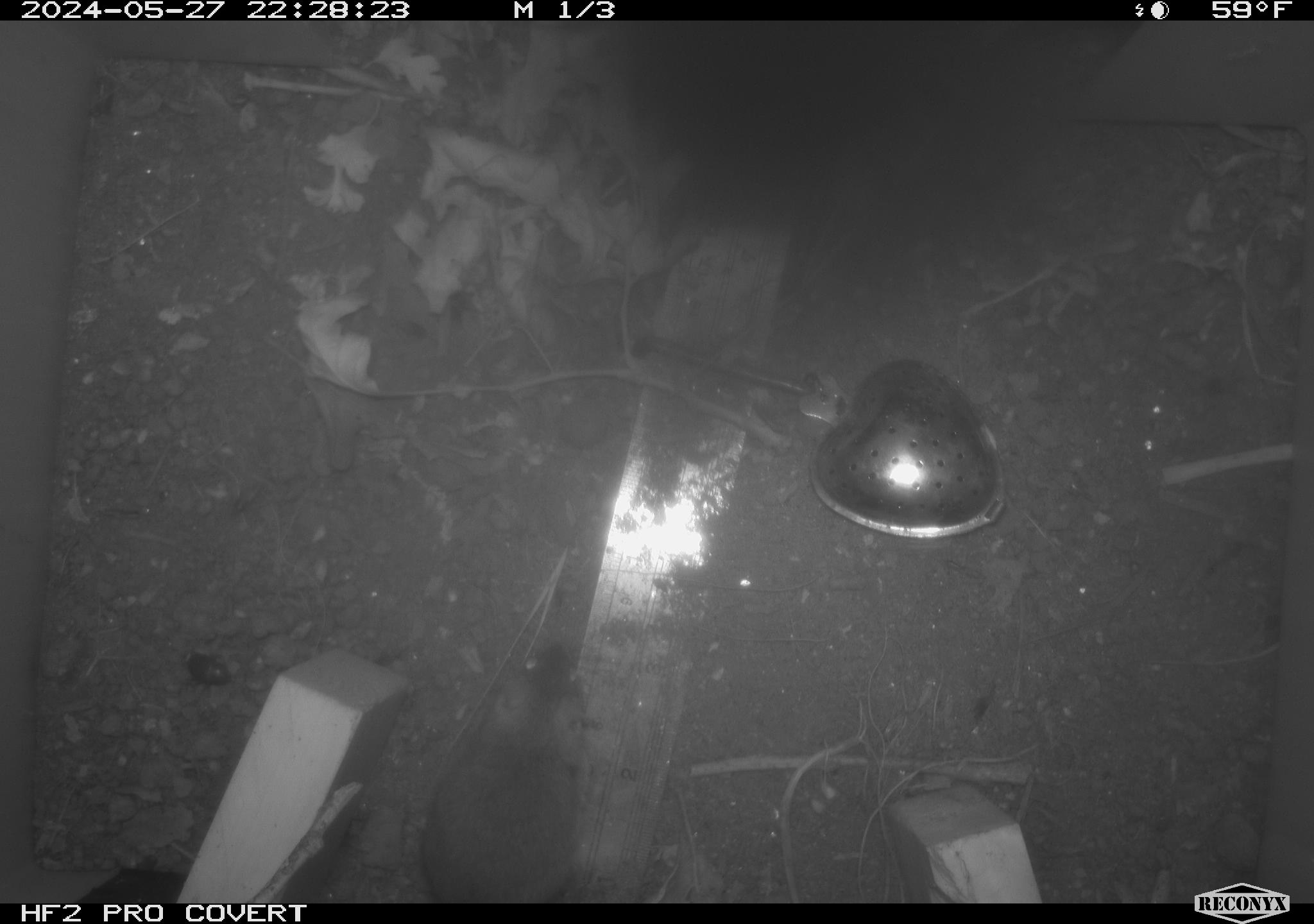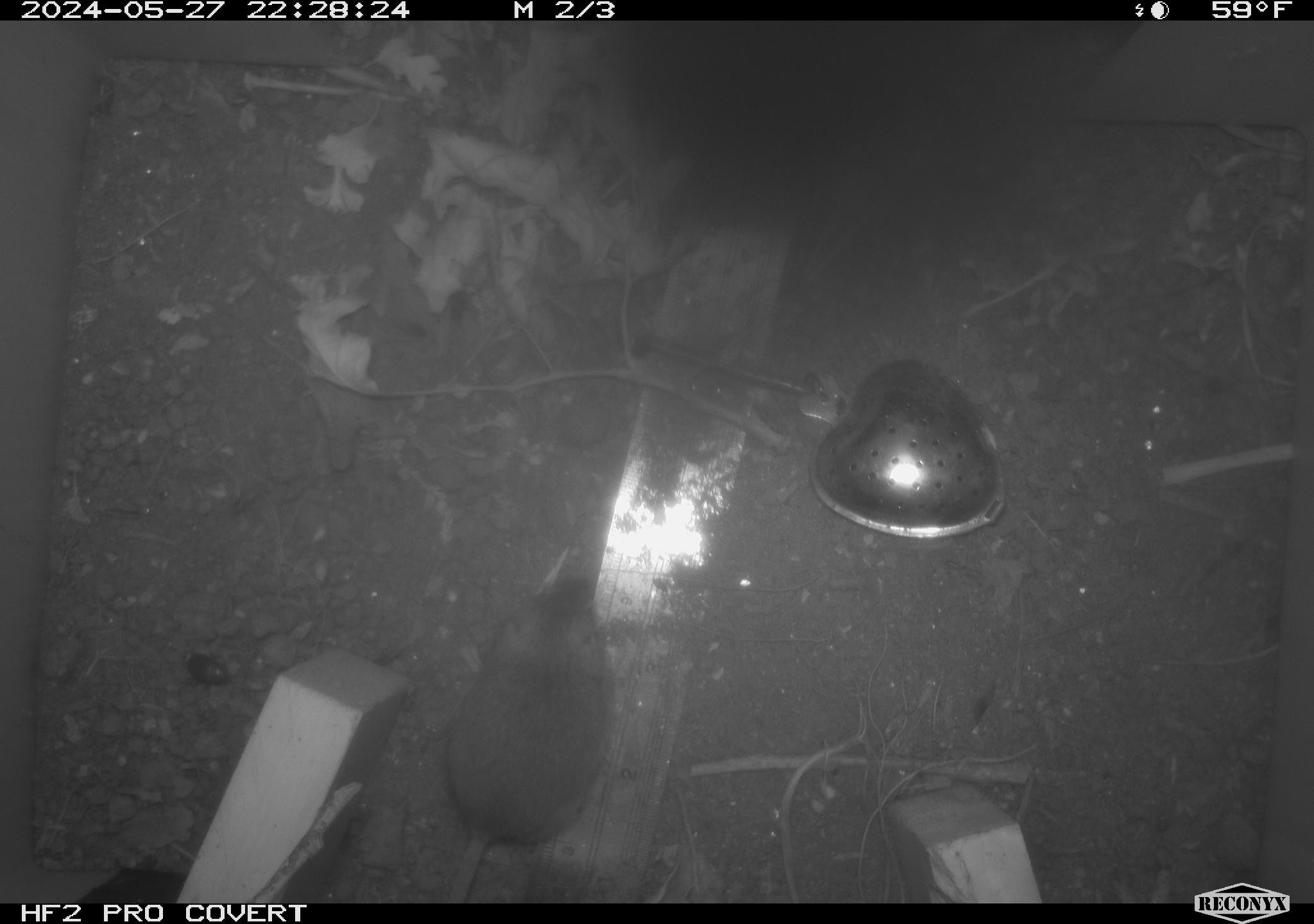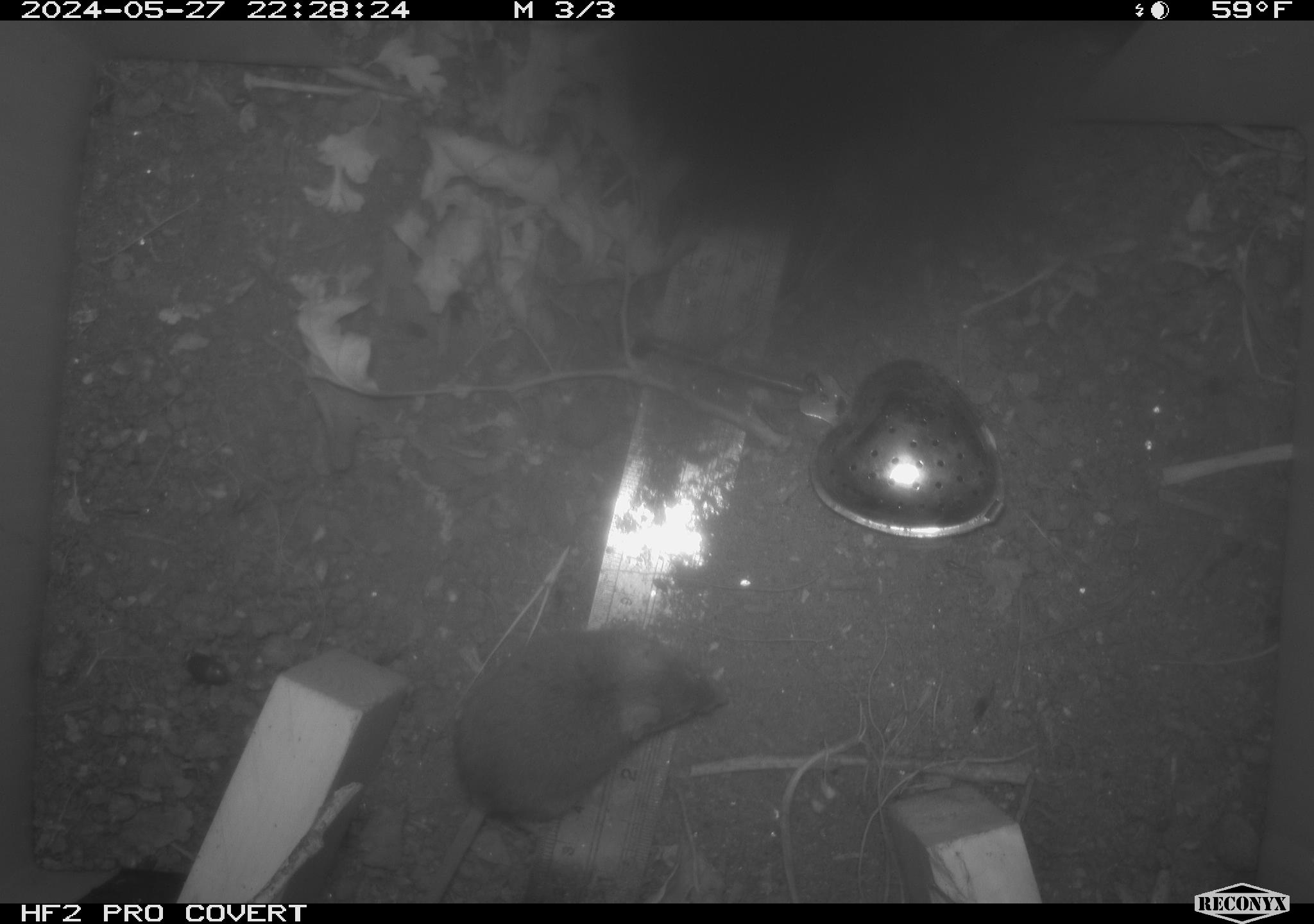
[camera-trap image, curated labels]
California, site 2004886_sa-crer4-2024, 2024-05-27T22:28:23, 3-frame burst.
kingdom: Animalia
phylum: Chordata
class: Mammalia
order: Rodentia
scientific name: Rodentia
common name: mouse species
Mouse species (Rodentia).